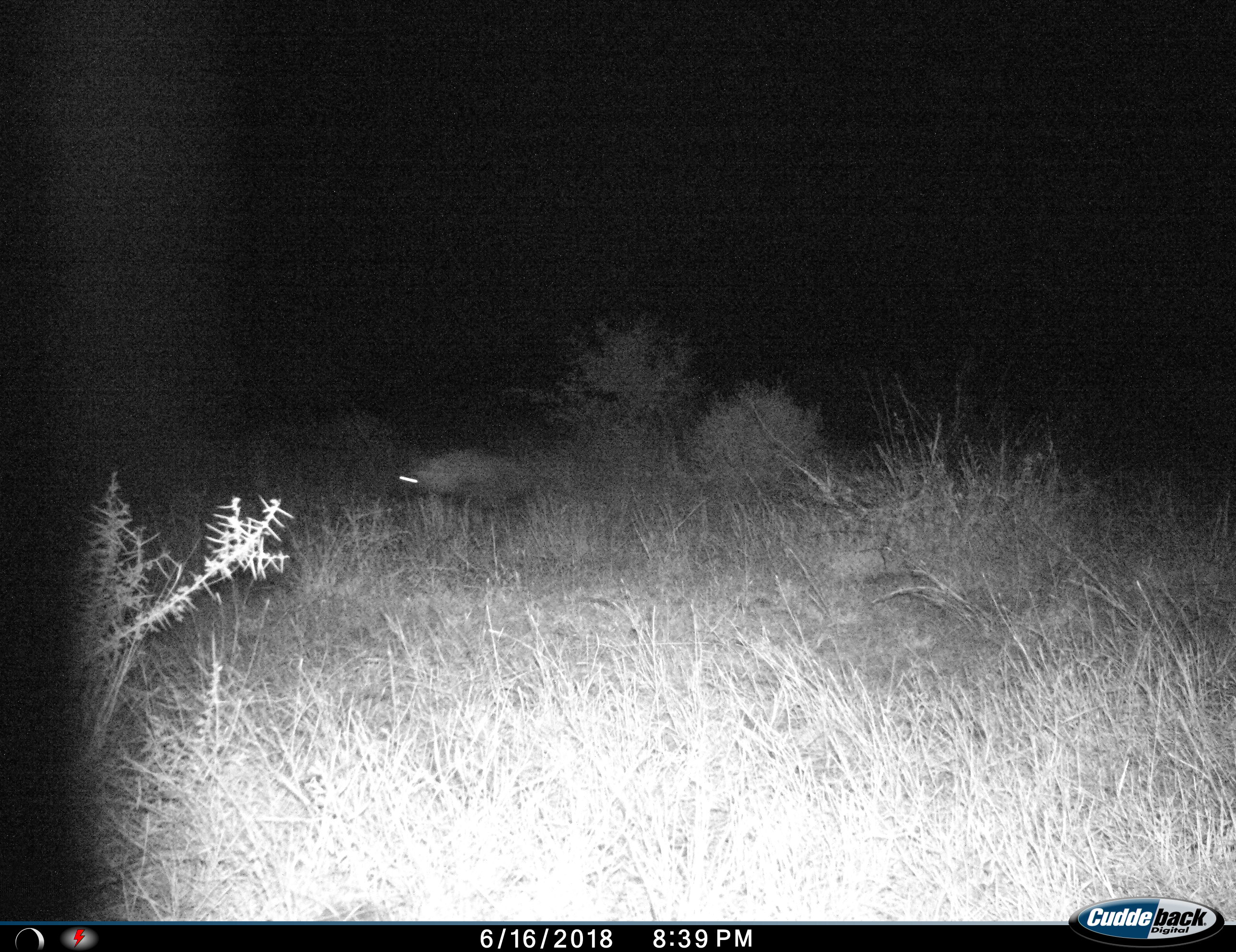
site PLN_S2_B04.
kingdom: Animalia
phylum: Chordata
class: Mammalia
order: Carnivora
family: Hyaenidae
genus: Parahyaena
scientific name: Parahyaena brunnea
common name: brown hyena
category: hyenabrown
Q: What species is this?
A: Hyenabrown (brown hyena) (Parahyaena brunnea).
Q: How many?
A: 1.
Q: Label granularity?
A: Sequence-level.